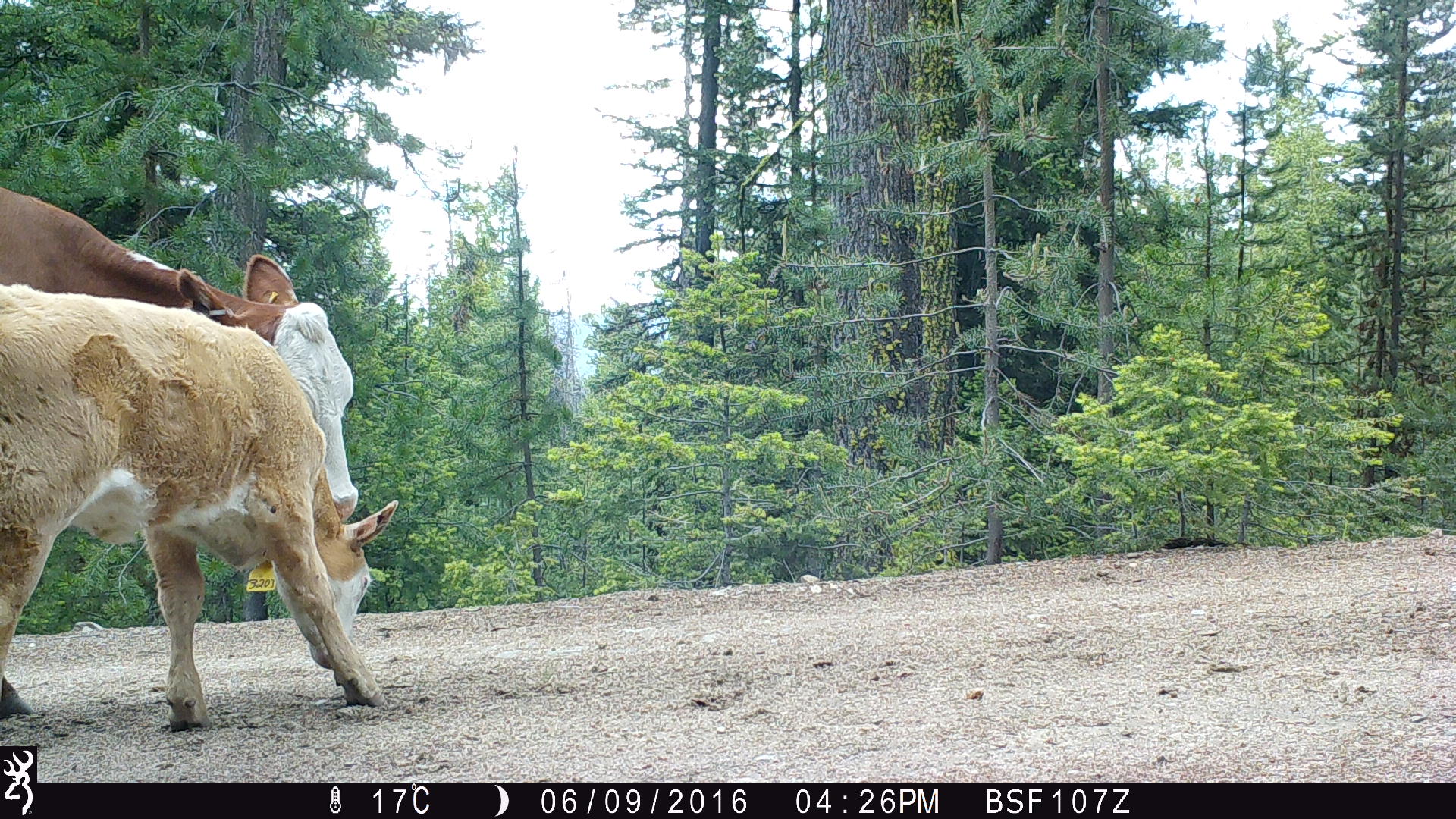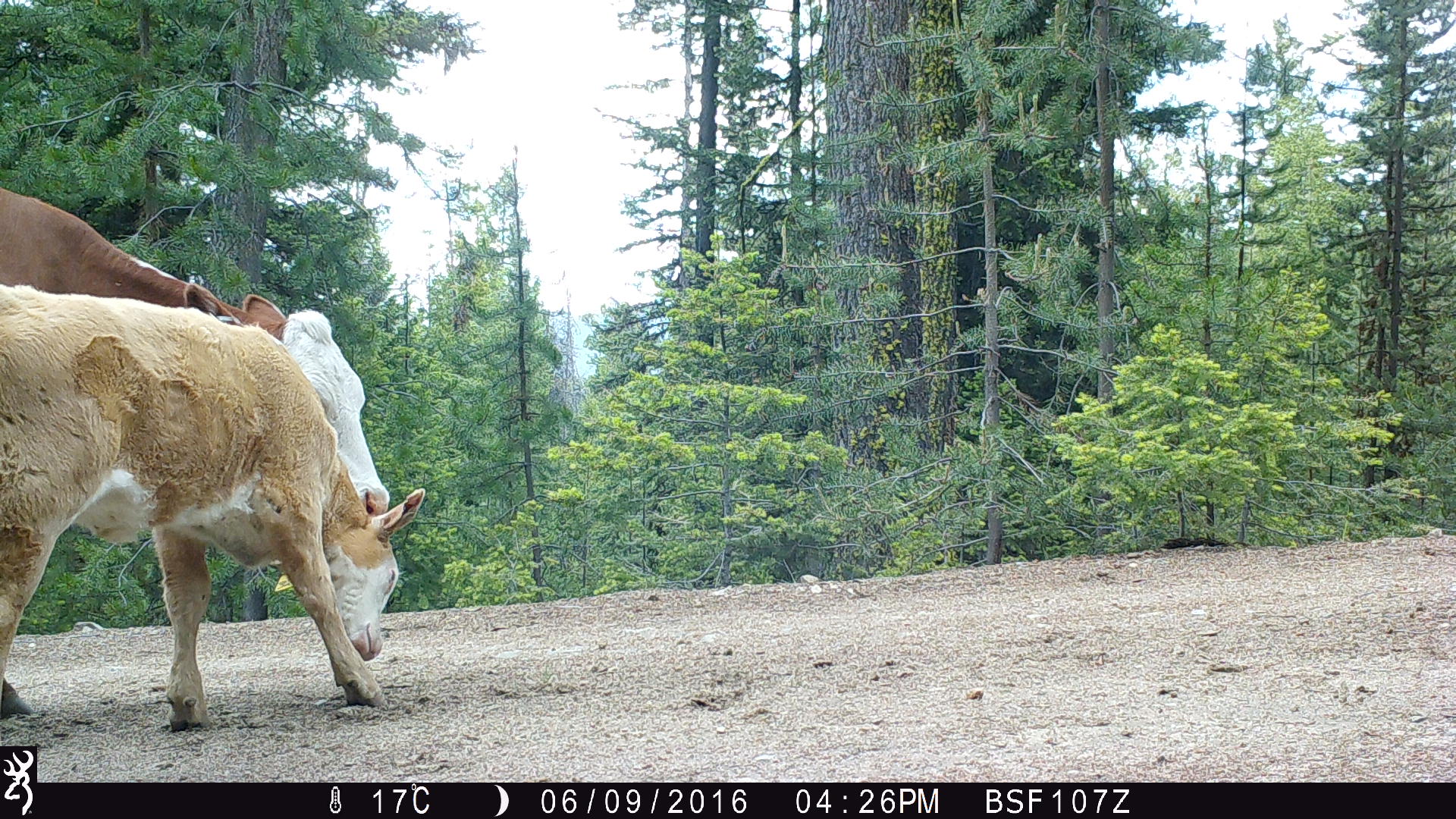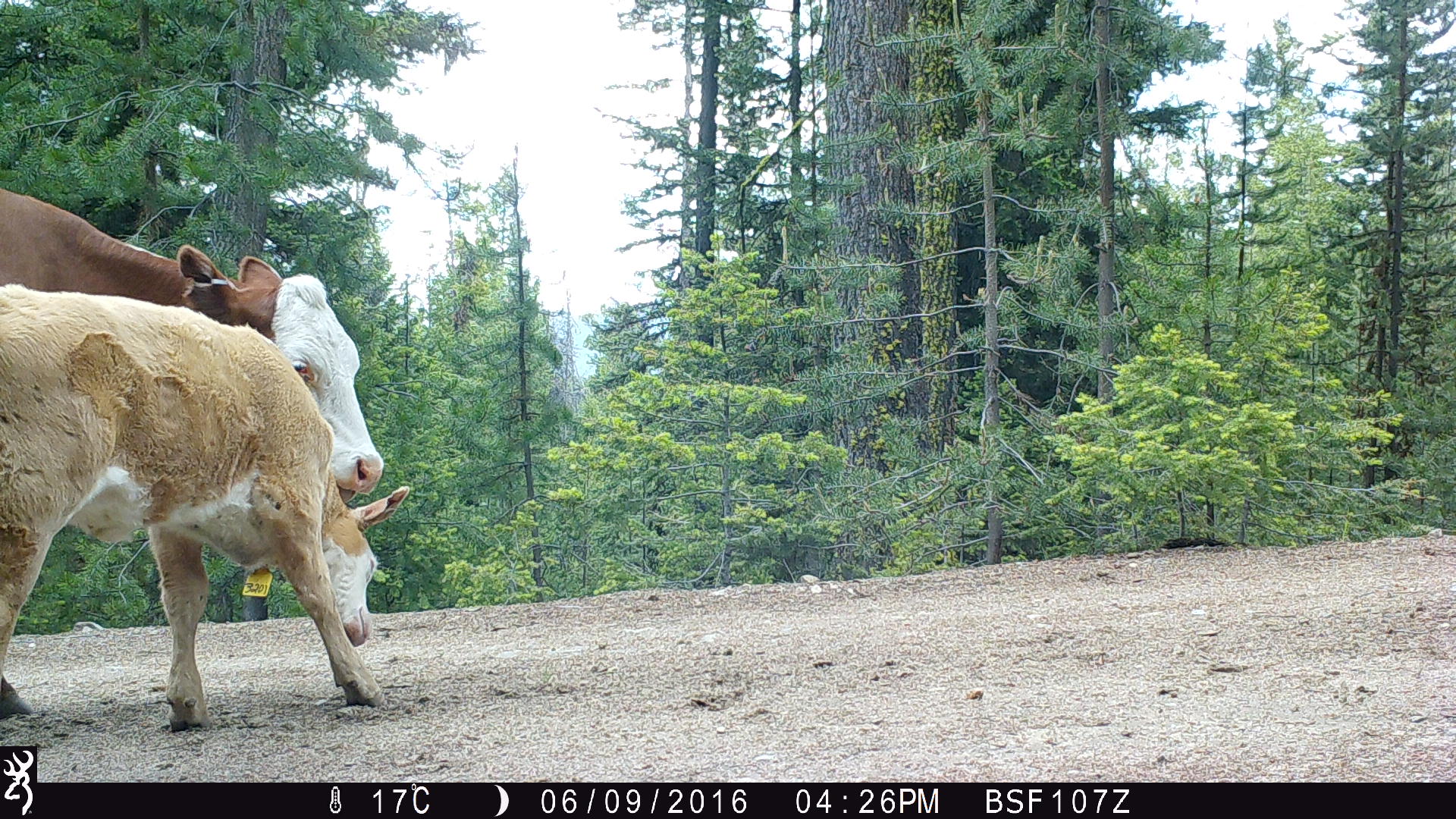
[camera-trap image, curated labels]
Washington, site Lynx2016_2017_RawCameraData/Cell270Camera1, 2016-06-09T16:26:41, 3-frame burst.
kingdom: Animalia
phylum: Chordata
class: Mammalia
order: Artiodactyla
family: Bovidae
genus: Bos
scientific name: Bos taurus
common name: domestic cattle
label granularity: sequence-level